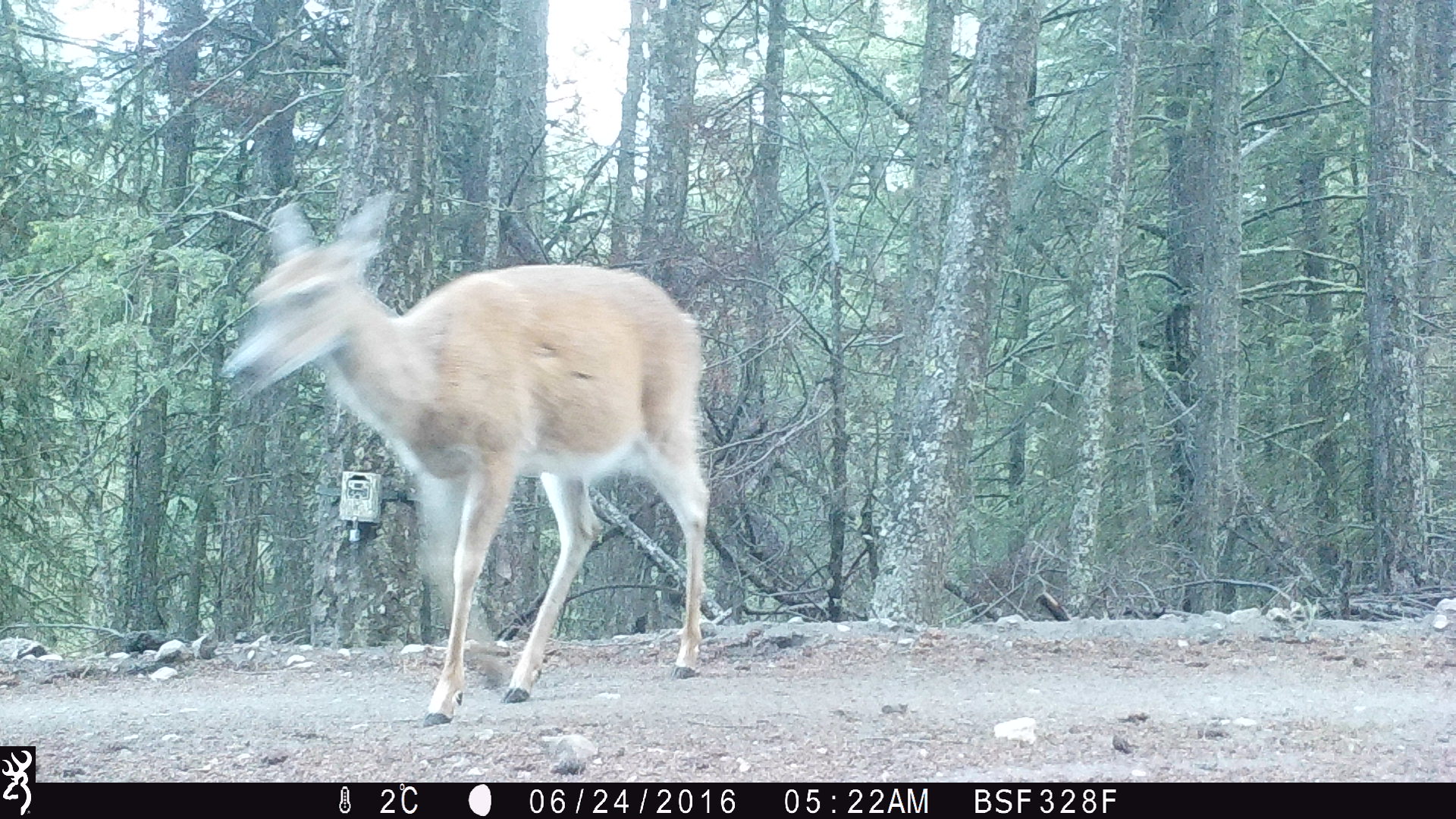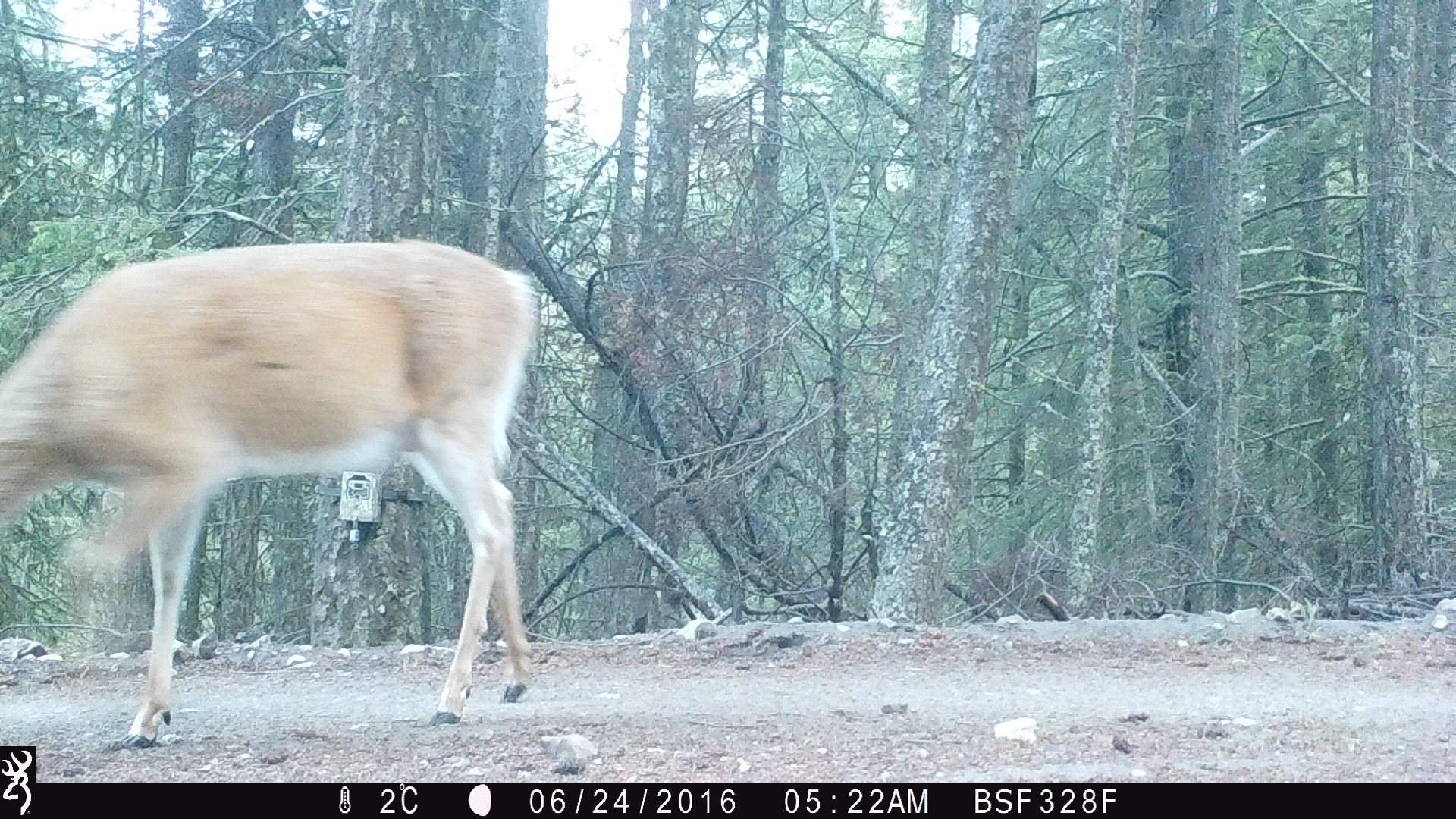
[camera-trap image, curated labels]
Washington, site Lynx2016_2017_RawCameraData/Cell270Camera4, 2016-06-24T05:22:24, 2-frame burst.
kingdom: Animalia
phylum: Chordata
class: Mammalia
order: Artiodactyla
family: Cervidae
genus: Odocoileus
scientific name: Odocoileus virginianus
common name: white-tailed deer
Odocoileus virginianus (white-tailed deer). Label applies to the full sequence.